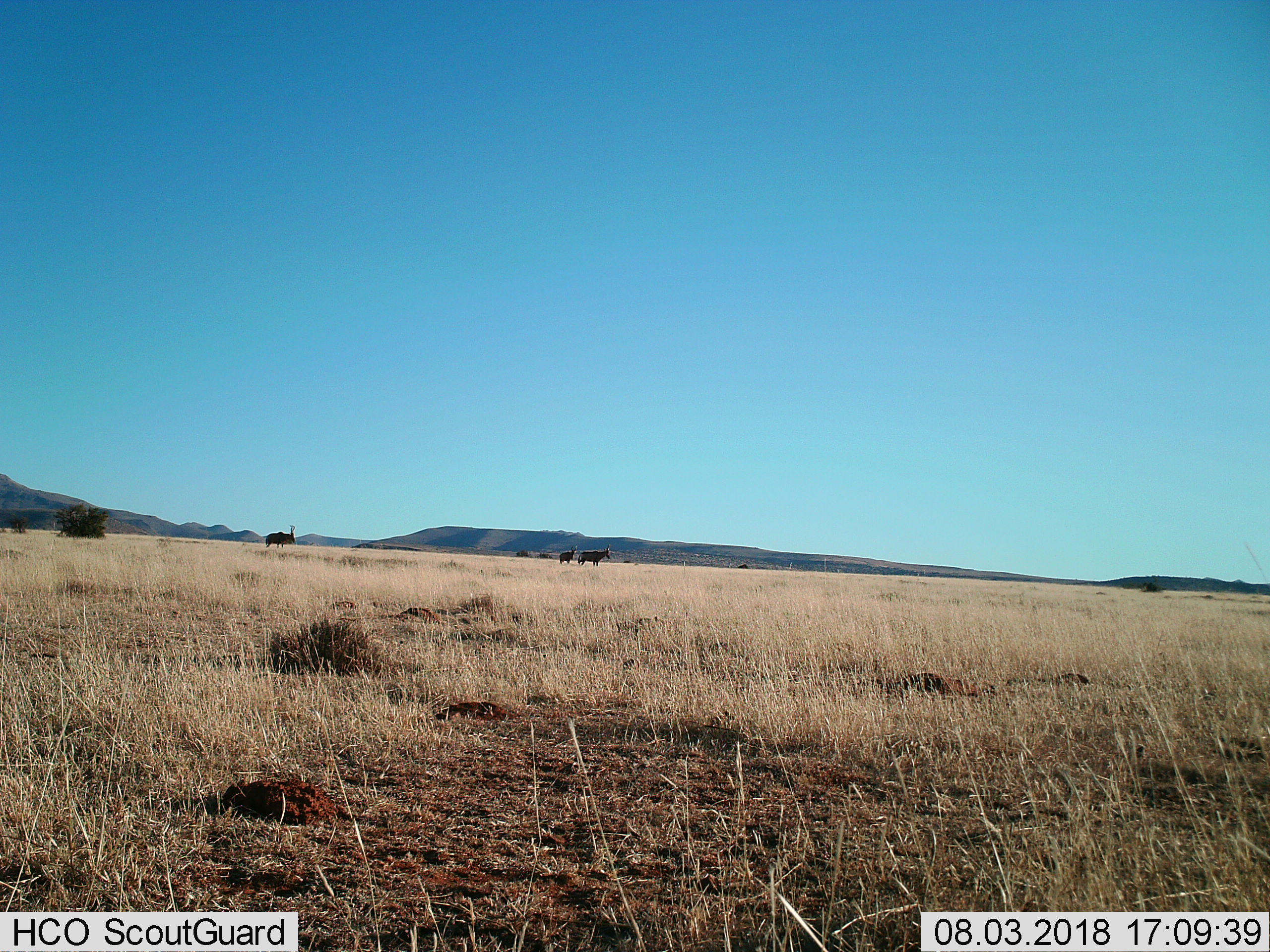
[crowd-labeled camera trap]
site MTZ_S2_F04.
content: unidentified animal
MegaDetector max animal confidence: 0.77